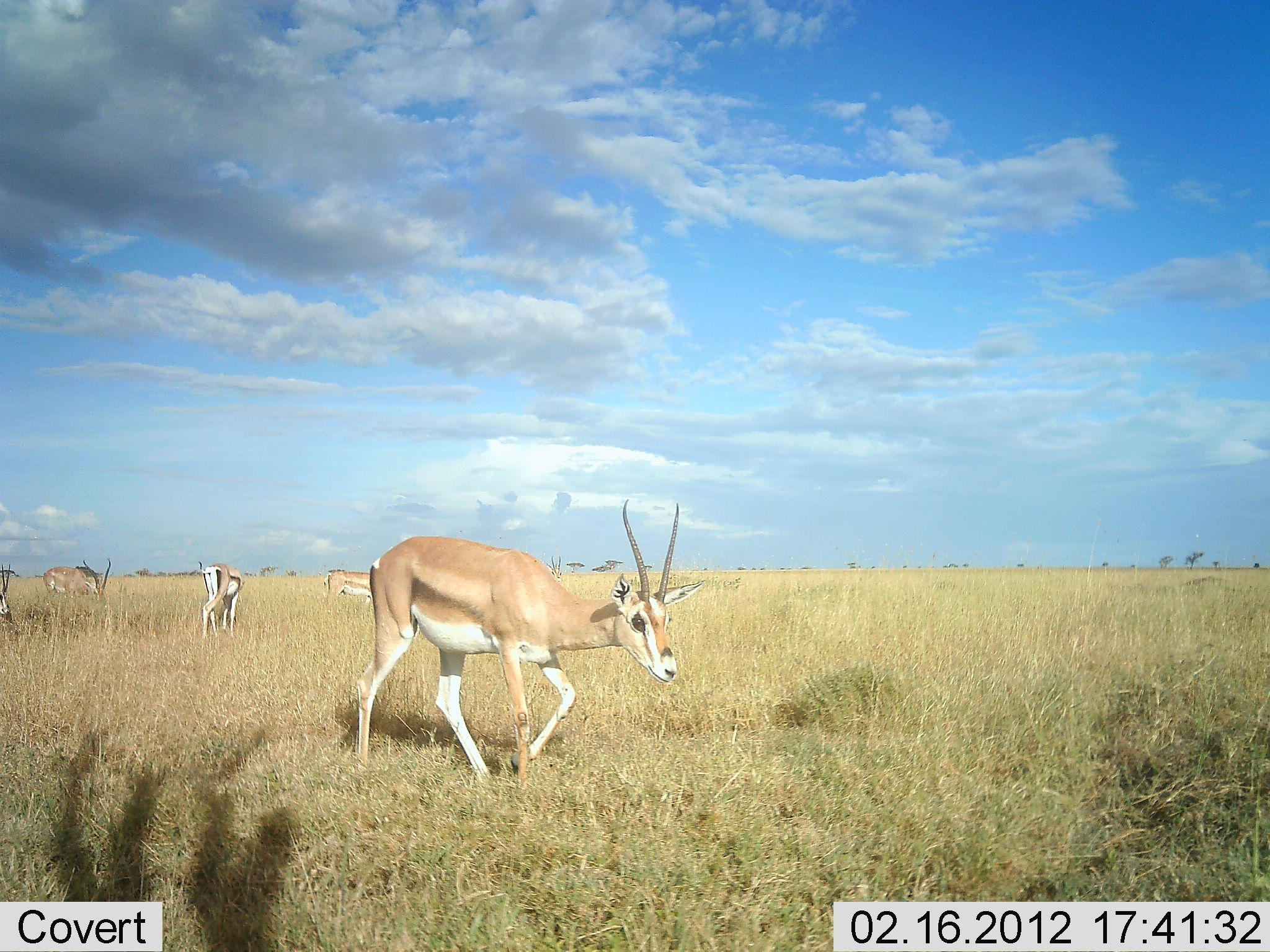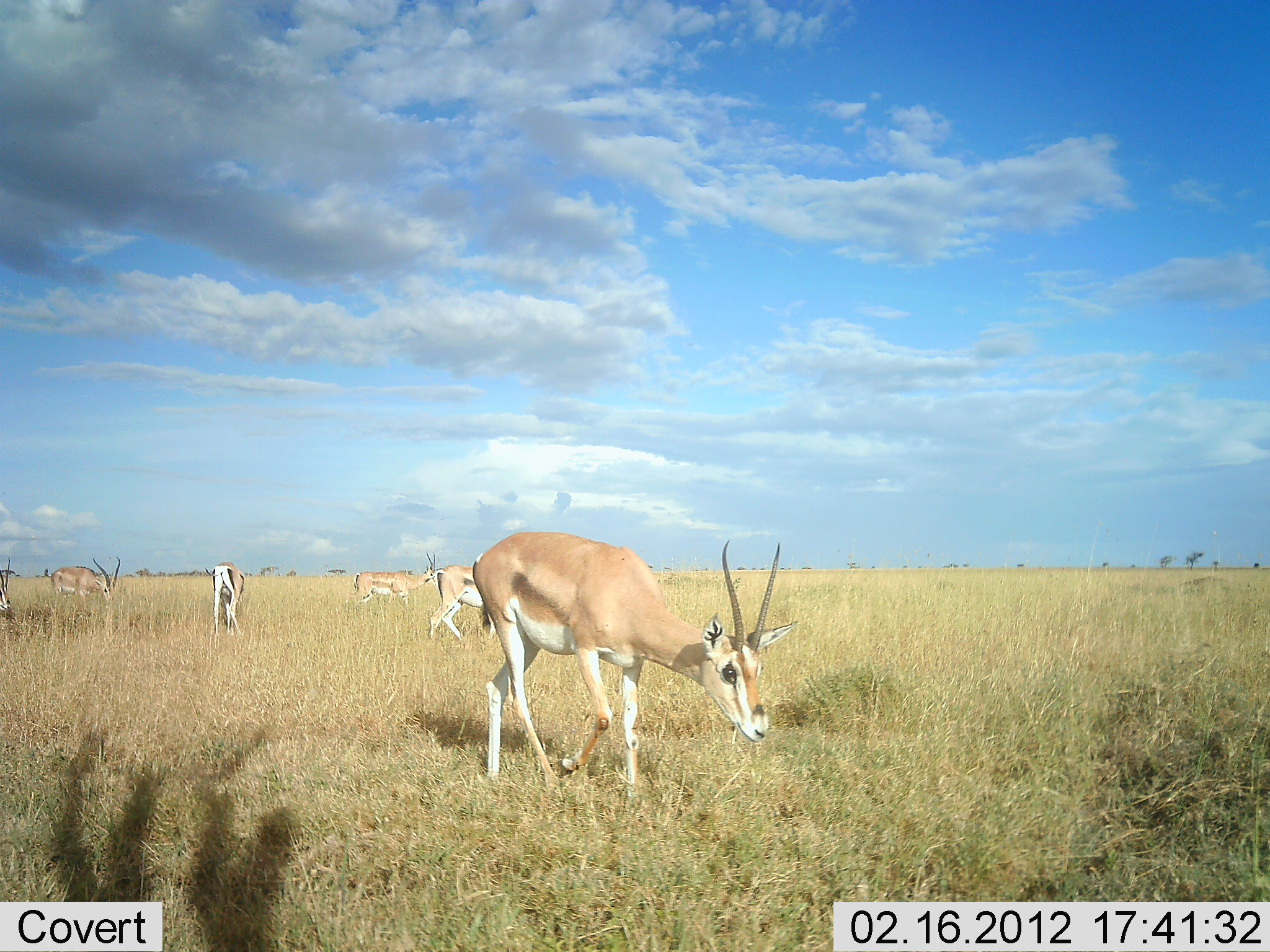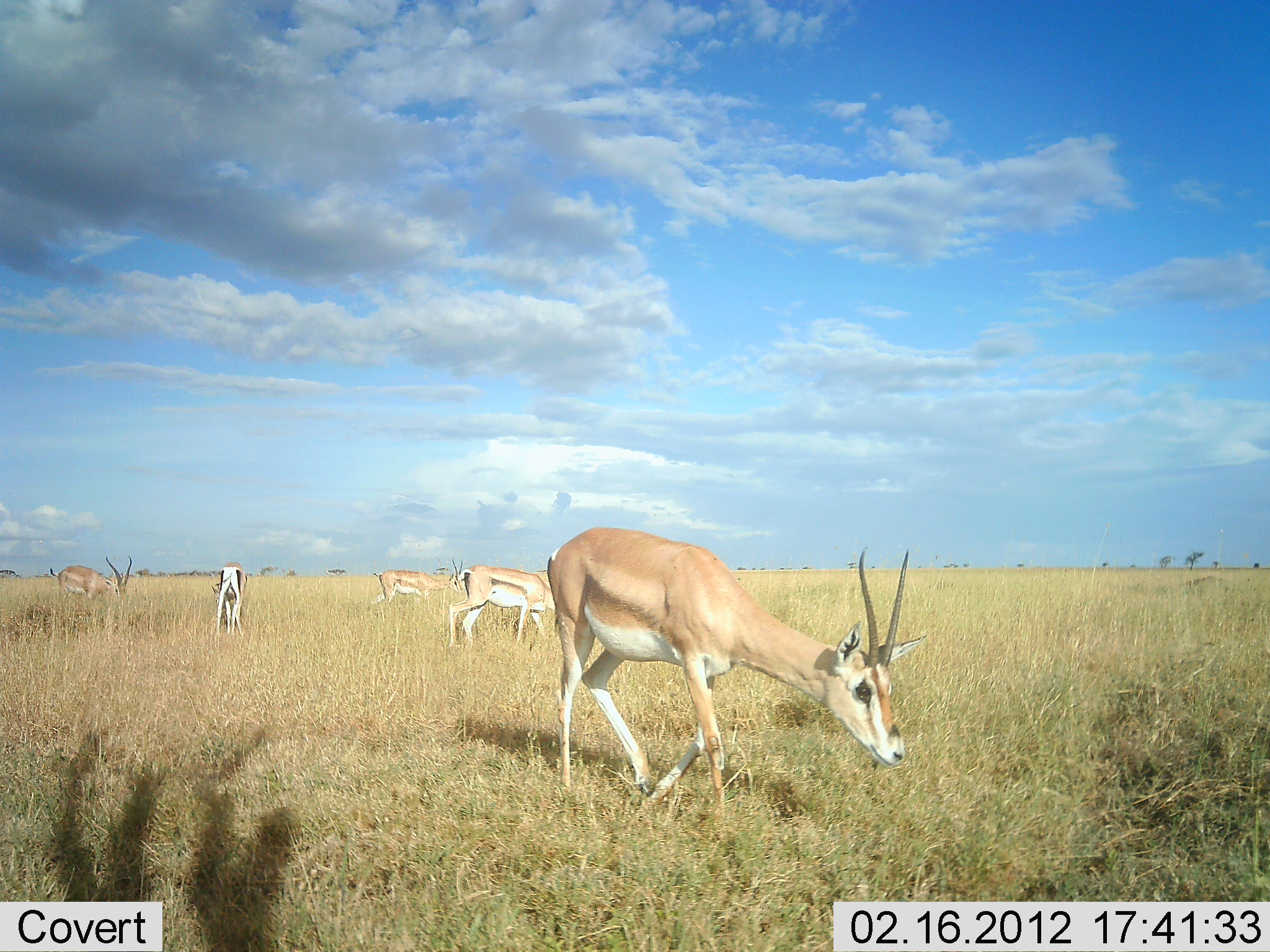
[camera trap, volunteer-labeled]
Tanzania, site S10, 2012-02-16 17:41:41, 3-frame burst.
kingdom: Animalia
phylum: Chordata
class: Mammalia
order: Artiodactyla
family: Bovidae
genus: Nanger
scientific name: Nanger granti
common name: grant's gazelle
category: gazellegrants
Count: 6.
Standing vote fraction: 33%.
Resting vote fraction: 0%.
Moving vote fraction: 83%.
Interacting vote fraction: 0%.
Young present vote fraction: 0%.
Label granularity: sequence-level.